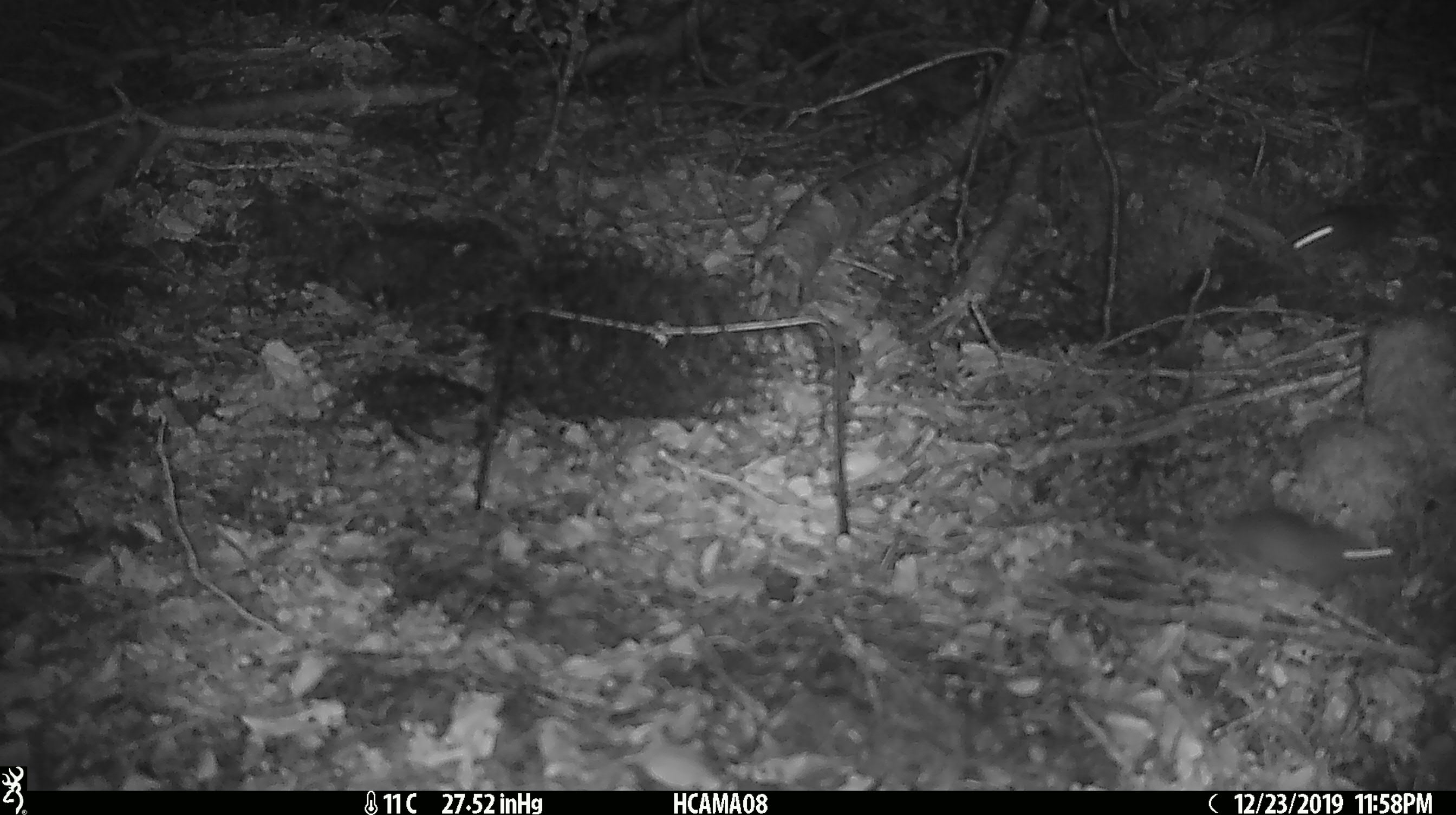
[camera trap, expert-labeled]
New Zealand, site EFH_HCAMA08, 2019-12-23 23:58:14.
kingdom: Animalia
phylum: Chordata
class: Mammalia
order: Rodentia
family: Muridae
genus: Mus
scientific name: Mus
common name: mouse